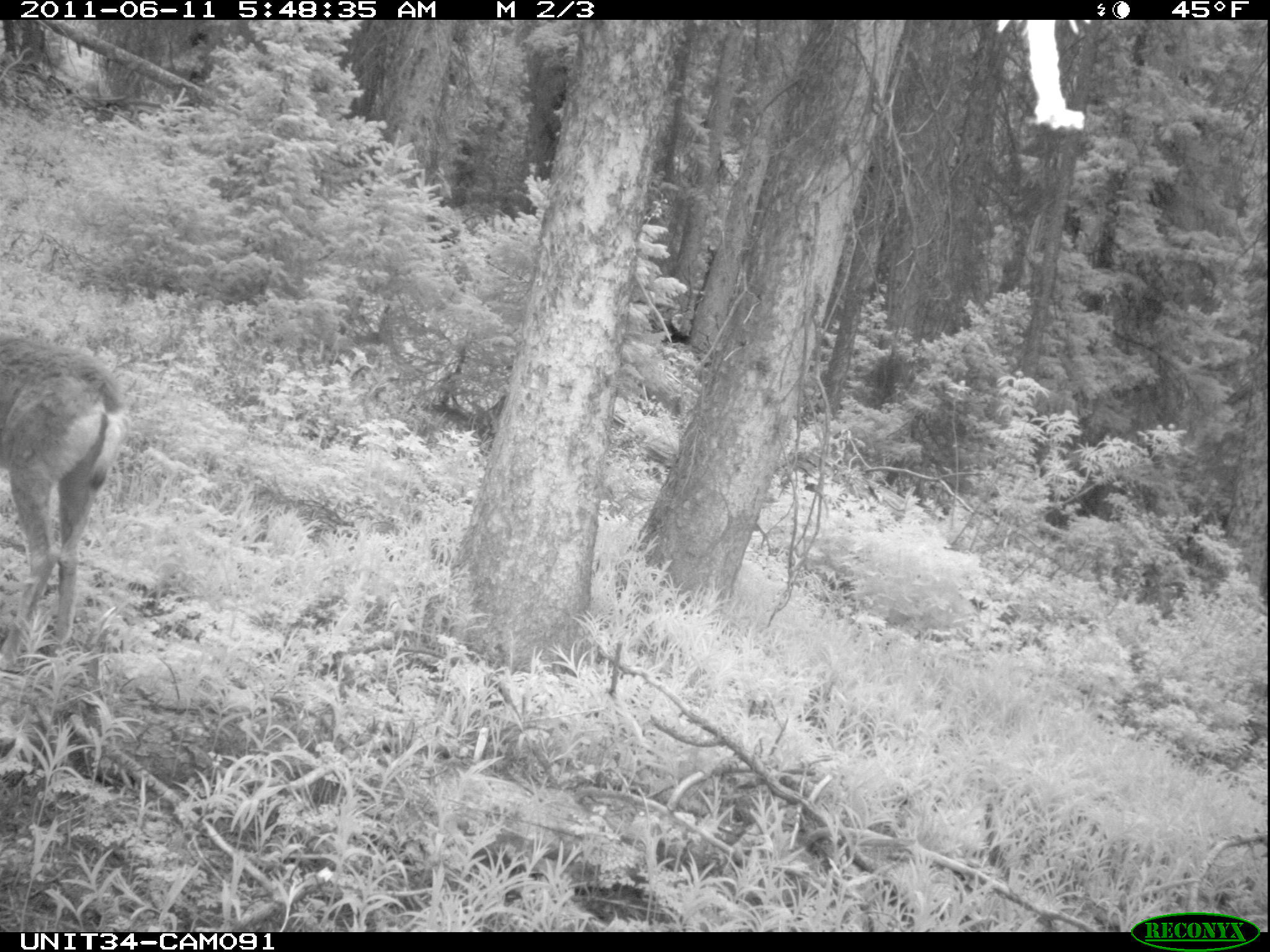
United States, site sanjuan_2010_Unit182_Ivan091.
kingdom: Animalia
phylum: Chordata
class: Mammalia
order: Artiodactyla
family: Cervidae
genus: Odocoileus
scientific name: Odocoileus hemionus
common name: mule deer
Odocoileus hemionus (mule deer).